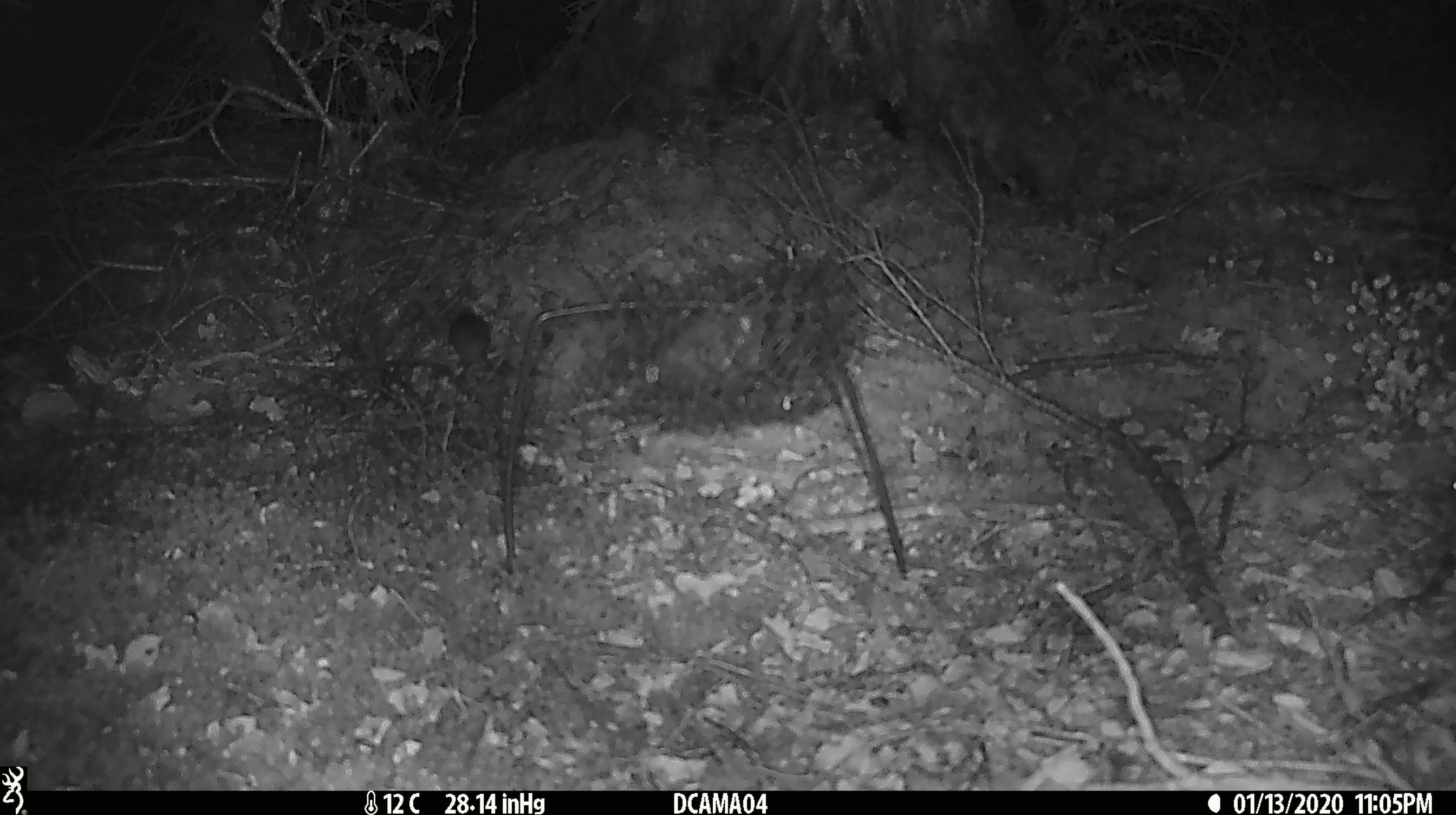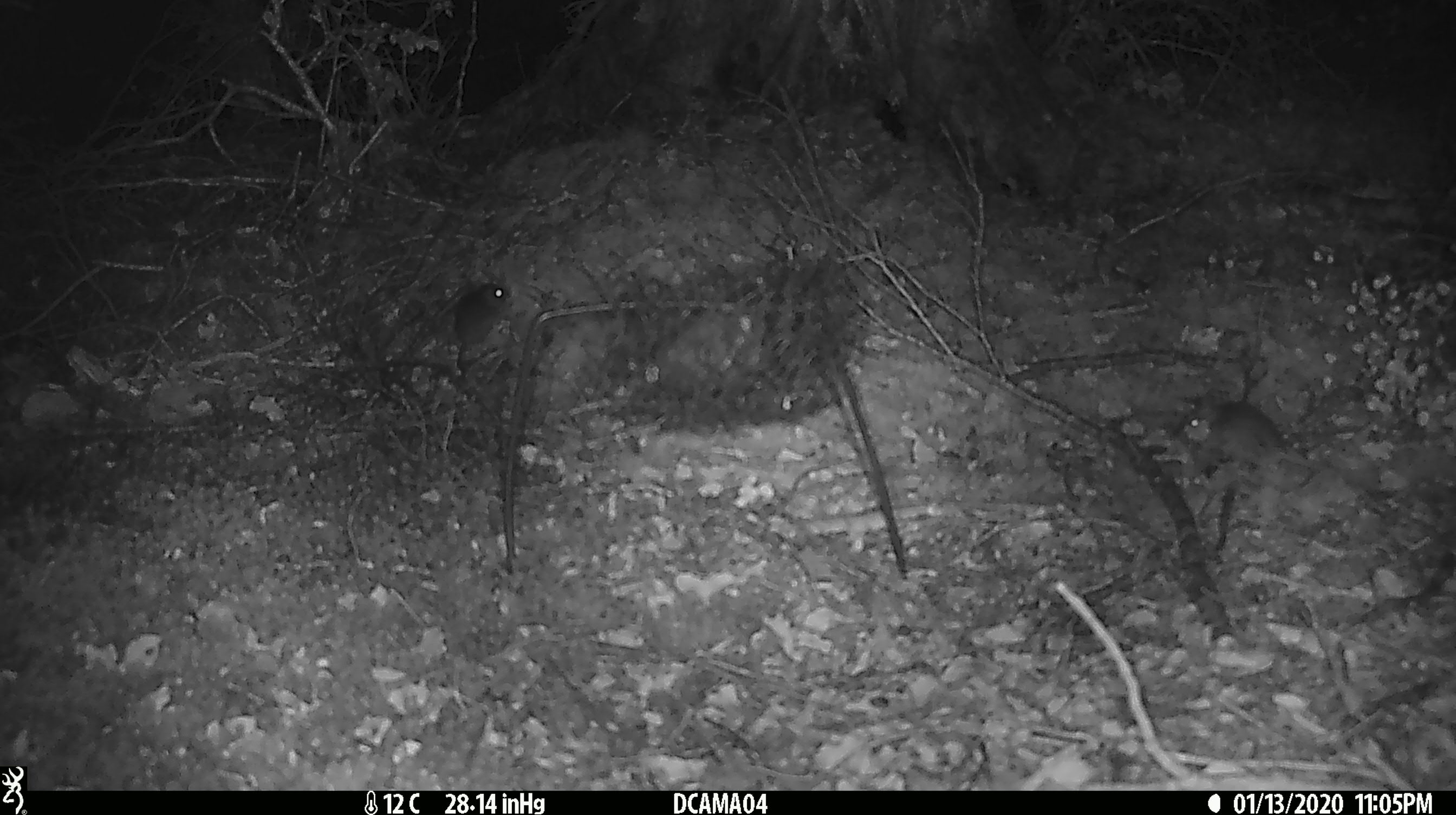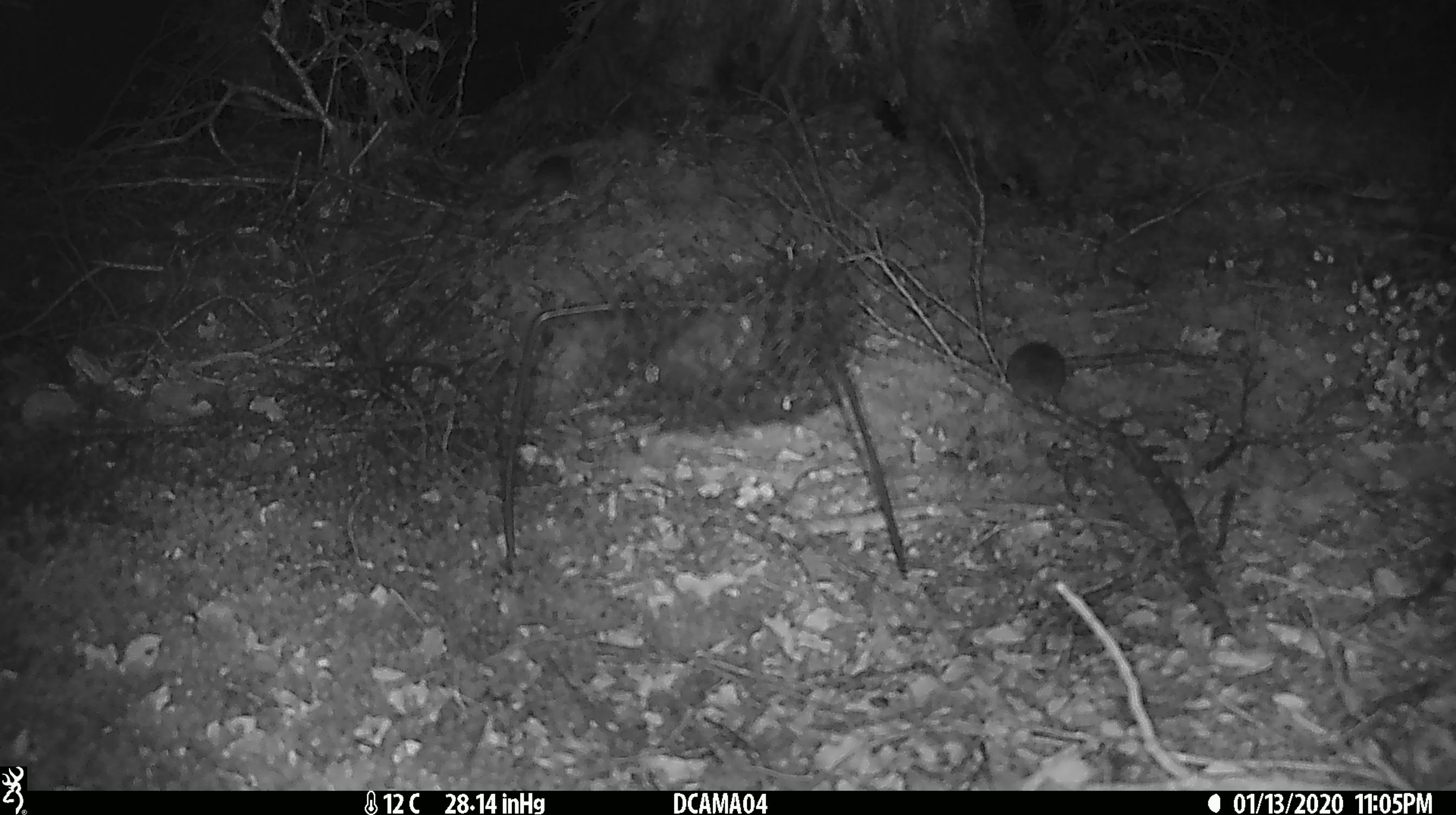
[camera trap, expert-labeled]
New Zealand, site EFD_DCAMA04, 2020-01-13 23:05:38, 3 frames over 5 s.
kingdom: Animalia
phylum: Chordata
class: Mammalia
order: Rodentia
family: Muridae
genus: Mus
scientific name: Mus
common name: mouse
Mouse (Mus).